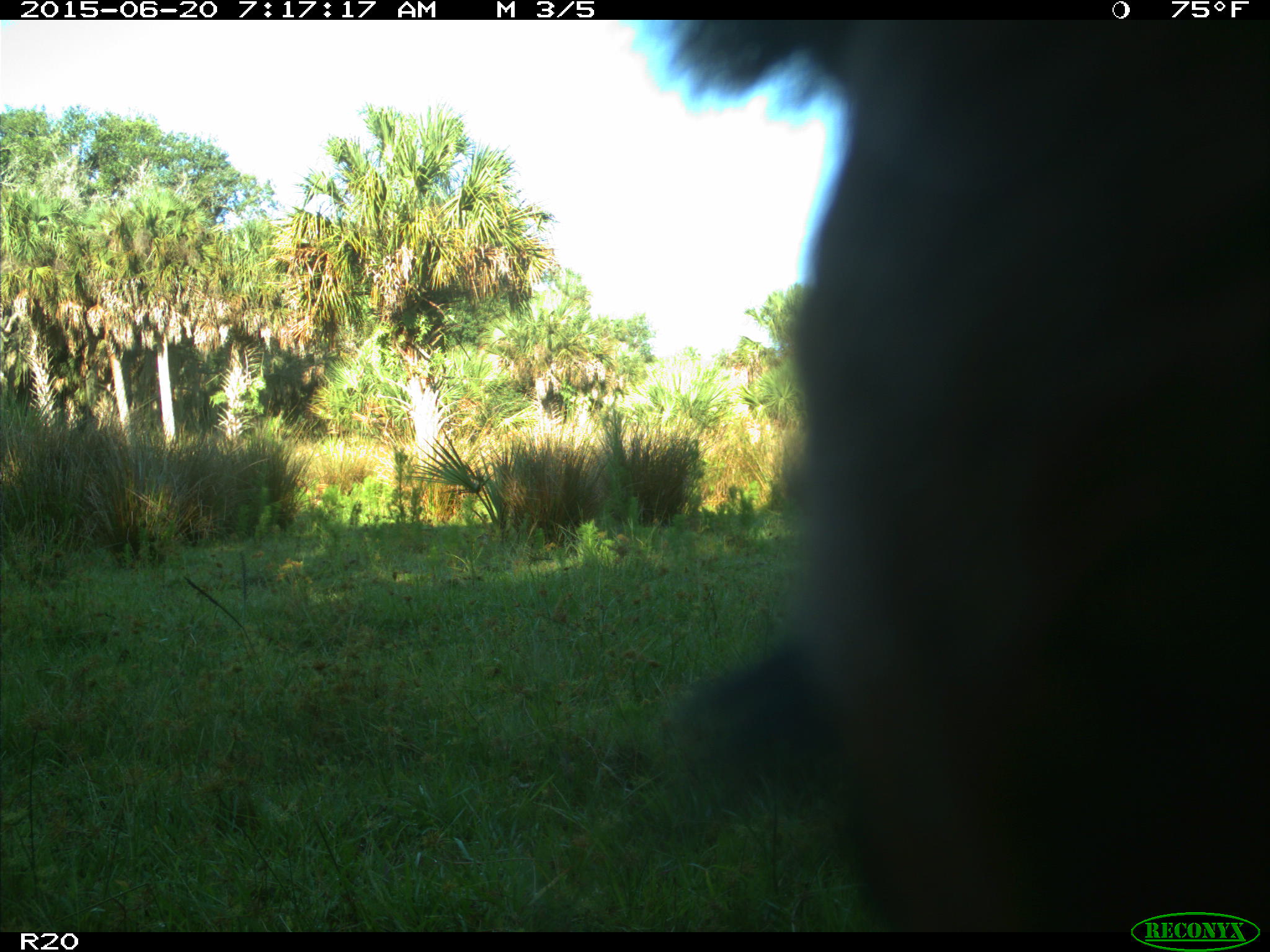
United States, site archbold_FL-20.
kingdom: Animalia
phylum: Chordata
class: Mammalia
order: Artiodactyla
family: Bovidae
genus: Bos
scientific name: Bos taurus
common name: domestic cow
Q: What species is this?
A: Bos taurus (domestic cow).